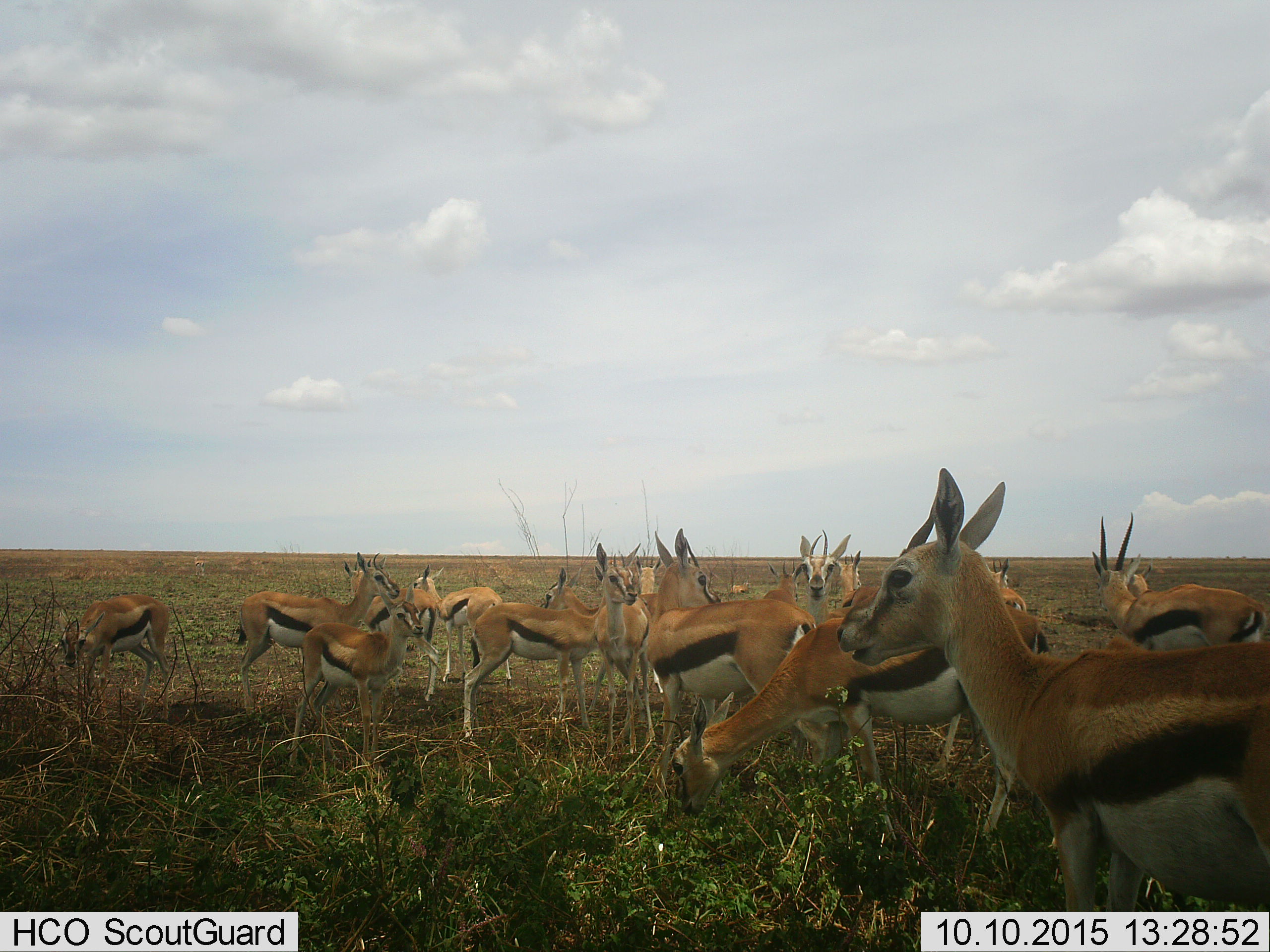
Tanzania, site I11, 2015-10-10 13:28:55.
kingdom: Animalia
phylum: Chordata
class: Mammalia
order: Artiodactyla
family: Bovidae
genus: Eudorcas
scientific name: Eudorcas thomsonii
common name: thomson's gazelle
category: gazellethomsons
Gazellethomsons (thomson's gazelle) (Eudorcas thomsonii), count 11-50. Behavior (volunteer vote fractions): standing 100%, resting 22%, moving 33%, interacting 22%. Young present (vote fraction): 56%. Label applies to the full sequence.